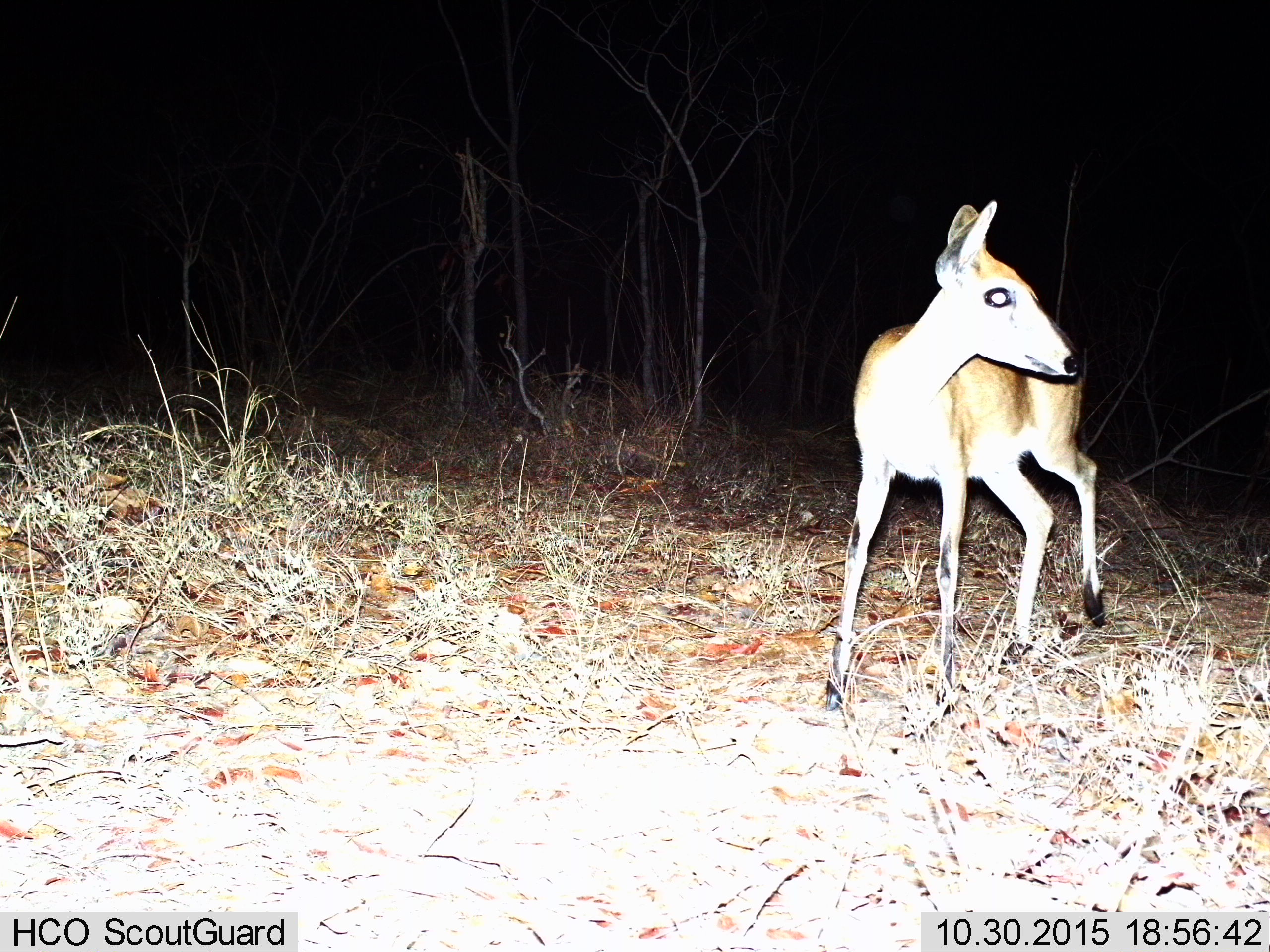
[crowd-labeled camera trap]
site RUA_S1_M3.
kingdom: Animalia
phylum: Chordata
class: Mammalia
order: Artiodactyla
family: Bovidae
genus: Sylvicapra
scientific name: Sylvicapra grimmia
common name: common duiker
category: duikercommongrey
Duikercommongrey (common duiker) (Sylvicapra grimmia), count 1. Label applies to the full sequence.